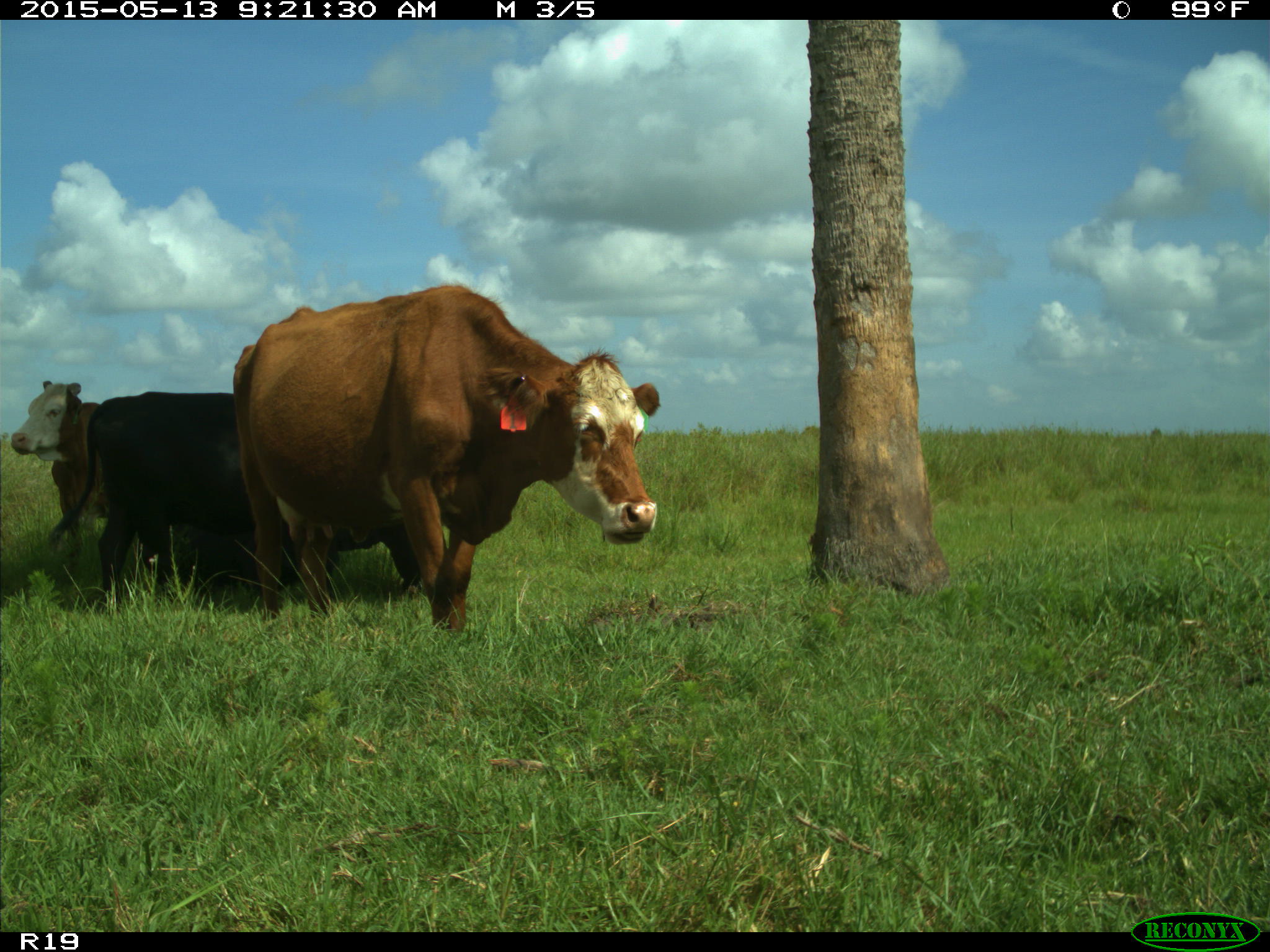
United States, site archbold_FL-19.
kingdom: Animalia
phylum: Chordata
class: Mammalia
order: Artiodactyla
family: Bovidae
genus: Bos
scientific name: Bos taurus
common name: domestic cow